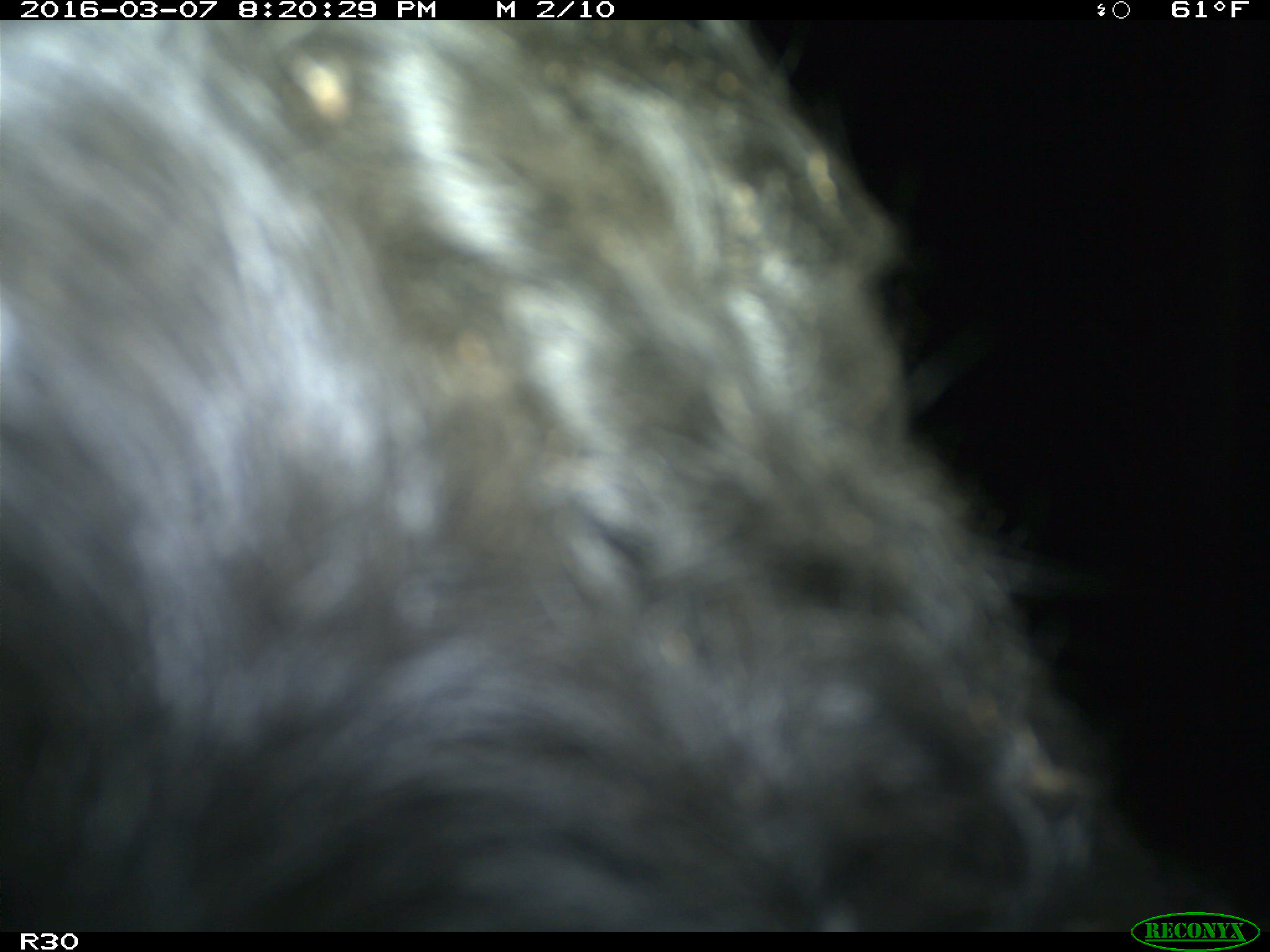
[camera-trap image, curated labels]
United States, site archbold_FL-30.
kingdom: Animalia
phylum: Chordata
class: Mammalia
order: Artiodactyla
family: Bovidae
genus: Bos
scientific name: Bos taurus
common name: domestic cow